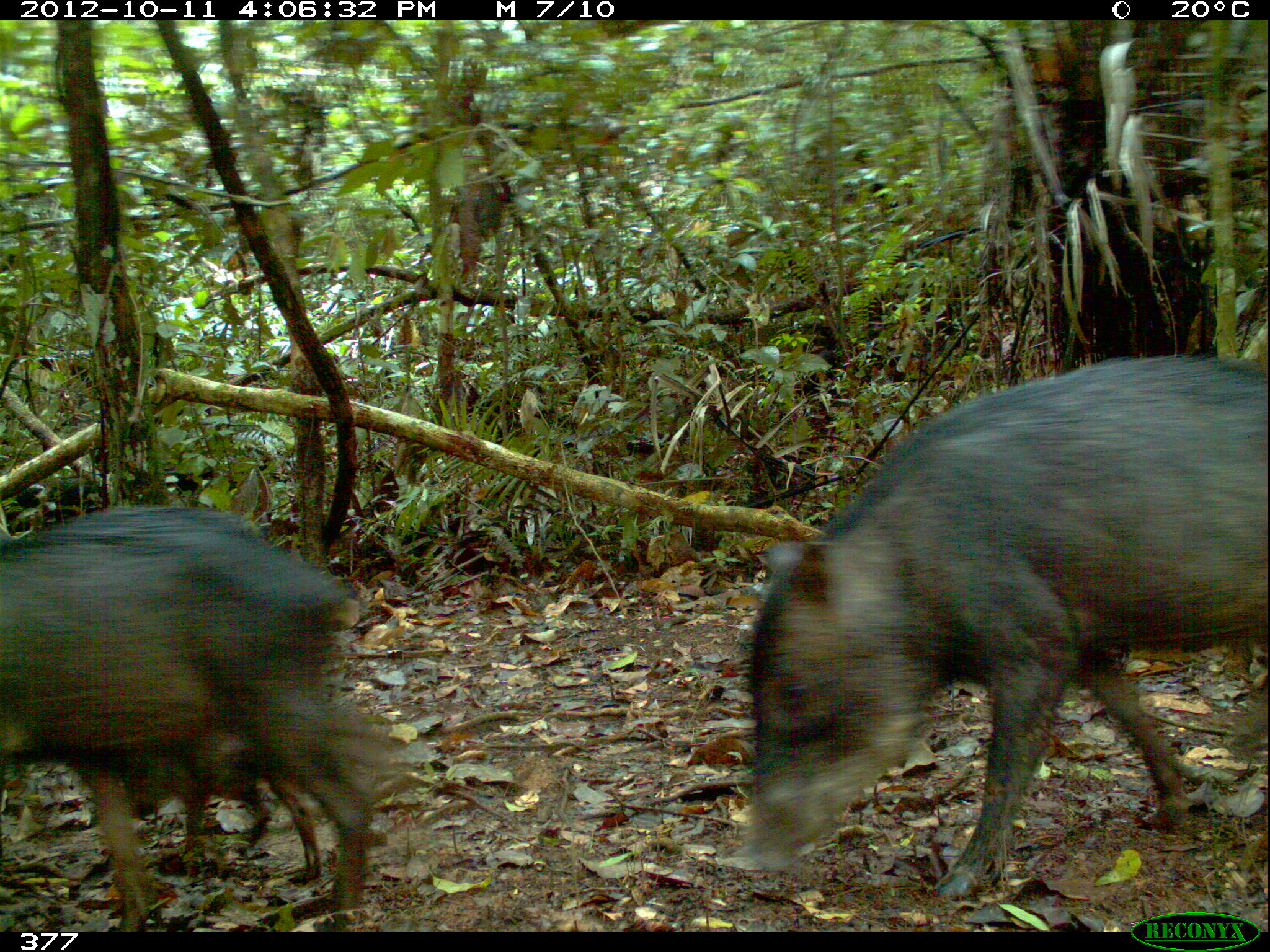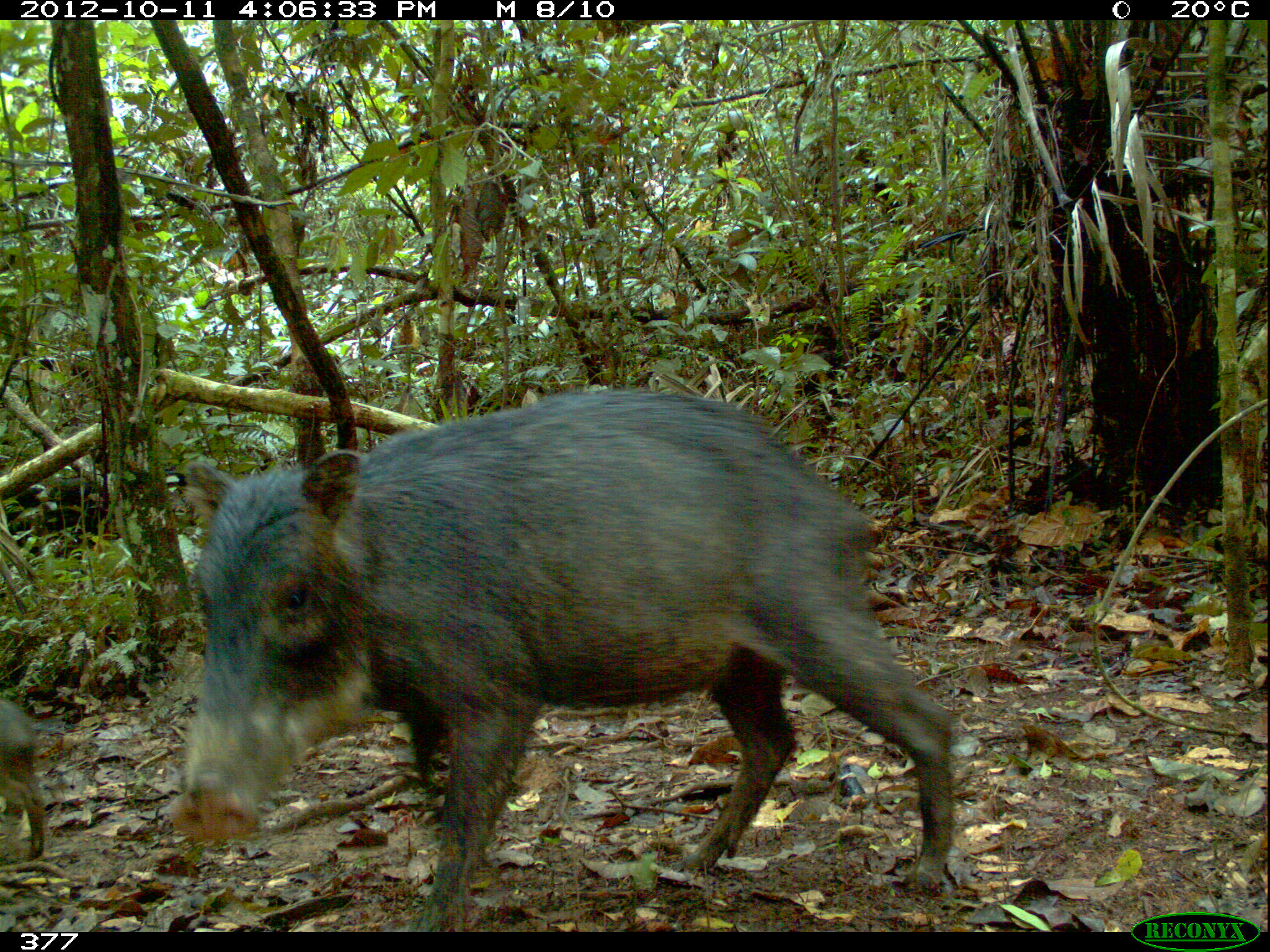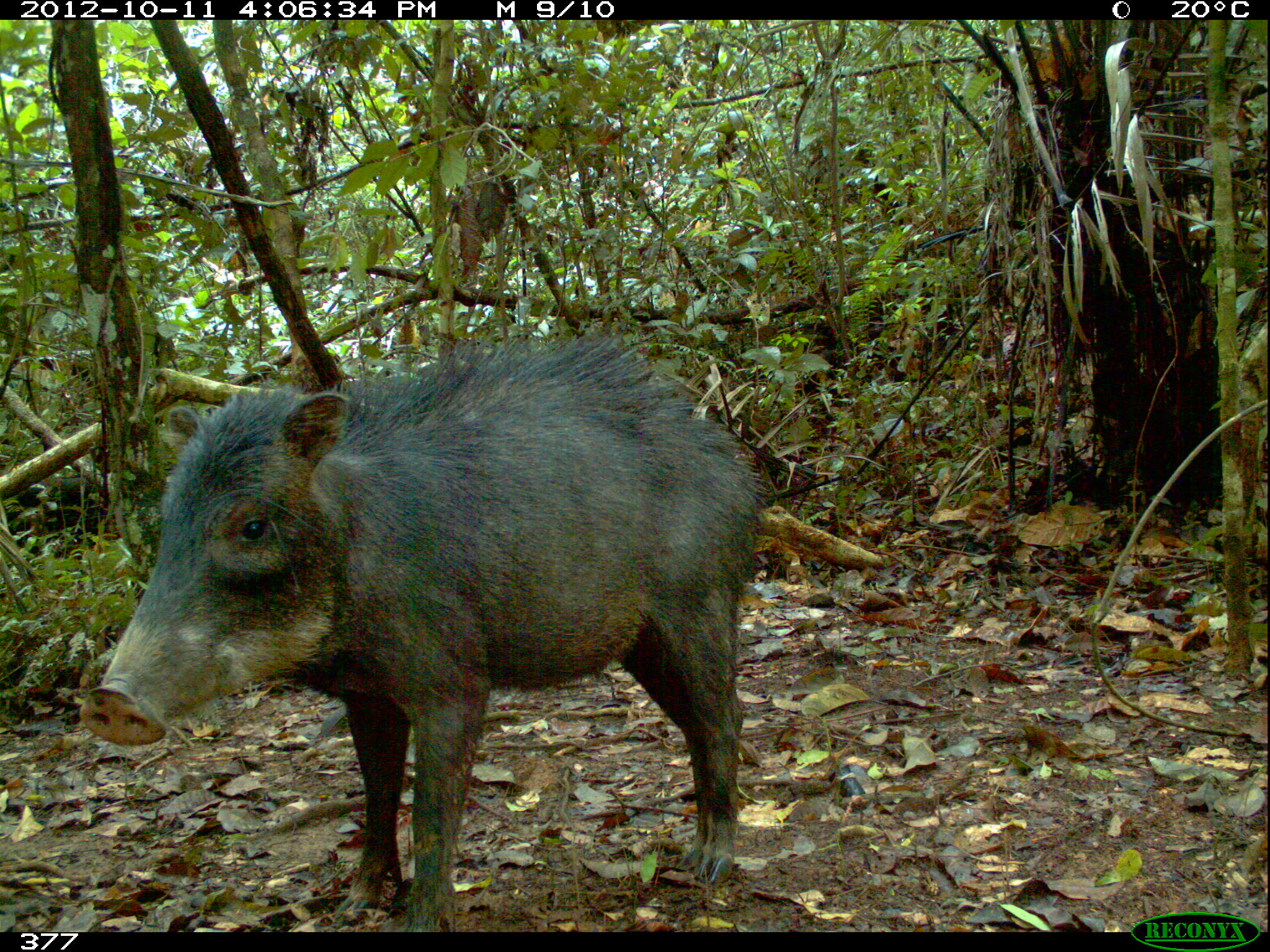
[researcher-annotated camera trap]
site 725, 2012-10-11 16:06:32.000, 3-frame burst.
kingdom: Animalia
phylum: Chordata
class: Mammalia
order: Artiodactyla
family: Tayassuidae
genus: Tayassu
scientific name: Tayassu pecari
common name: white-lipped peccary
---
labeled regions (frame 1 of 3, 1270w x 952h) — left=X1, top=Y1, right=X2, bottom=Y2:
tayassu pecari: left=728, top=354, right=1270, bottom=906; left=0, top=500, right=408, bottom=932; left=102, top=718, right=333, bottom=890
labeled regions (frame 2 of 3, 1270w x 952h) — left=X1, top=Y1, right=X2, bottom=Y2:
tayassu pecari: left=171, top=392, right=954, bottom=934; left=1, top=703, right=66, bottom=864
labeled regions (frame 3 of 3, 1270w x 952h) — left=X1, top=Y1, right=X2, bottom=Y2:
tayassu pecari: left=78, top=332, right=774, bottom=931